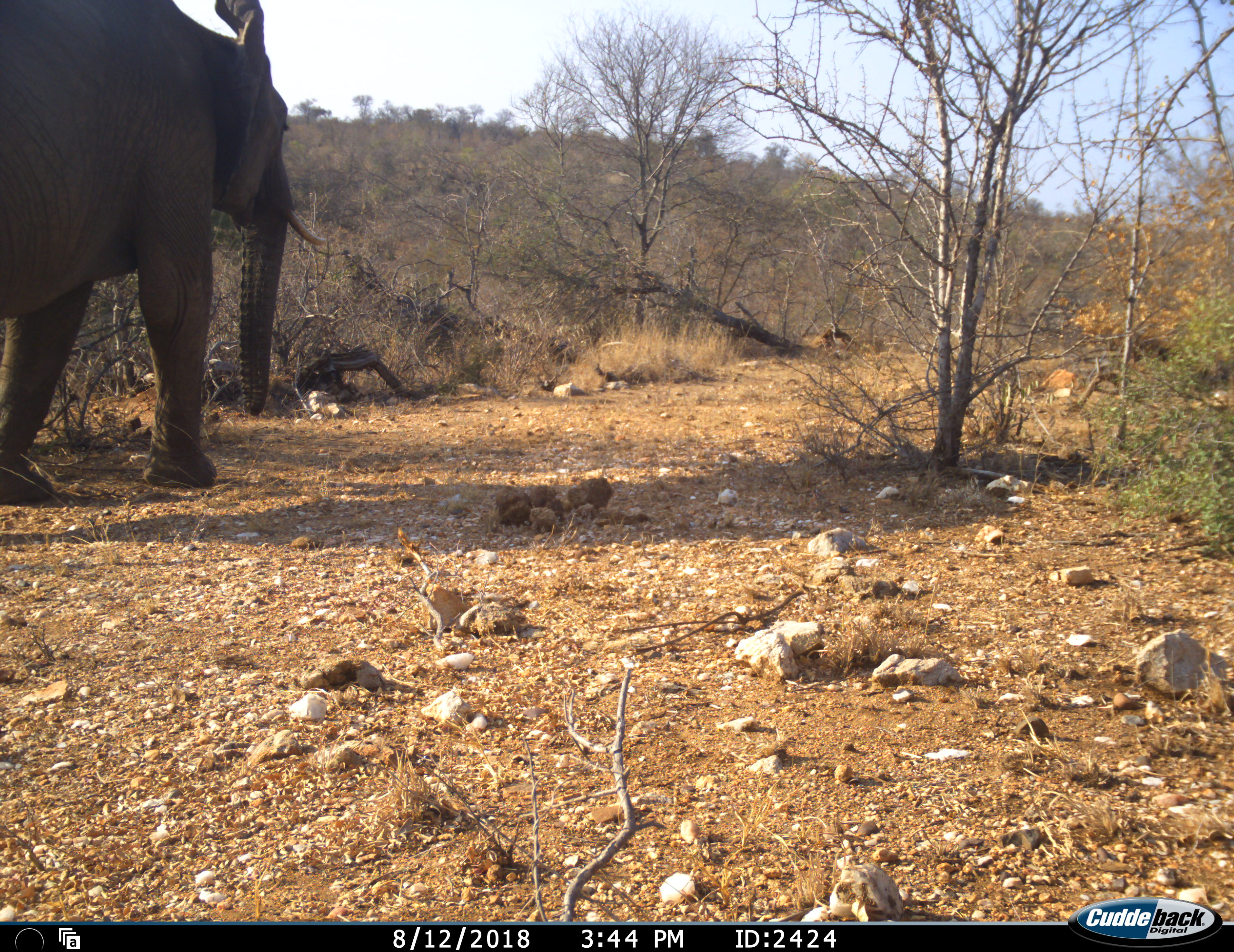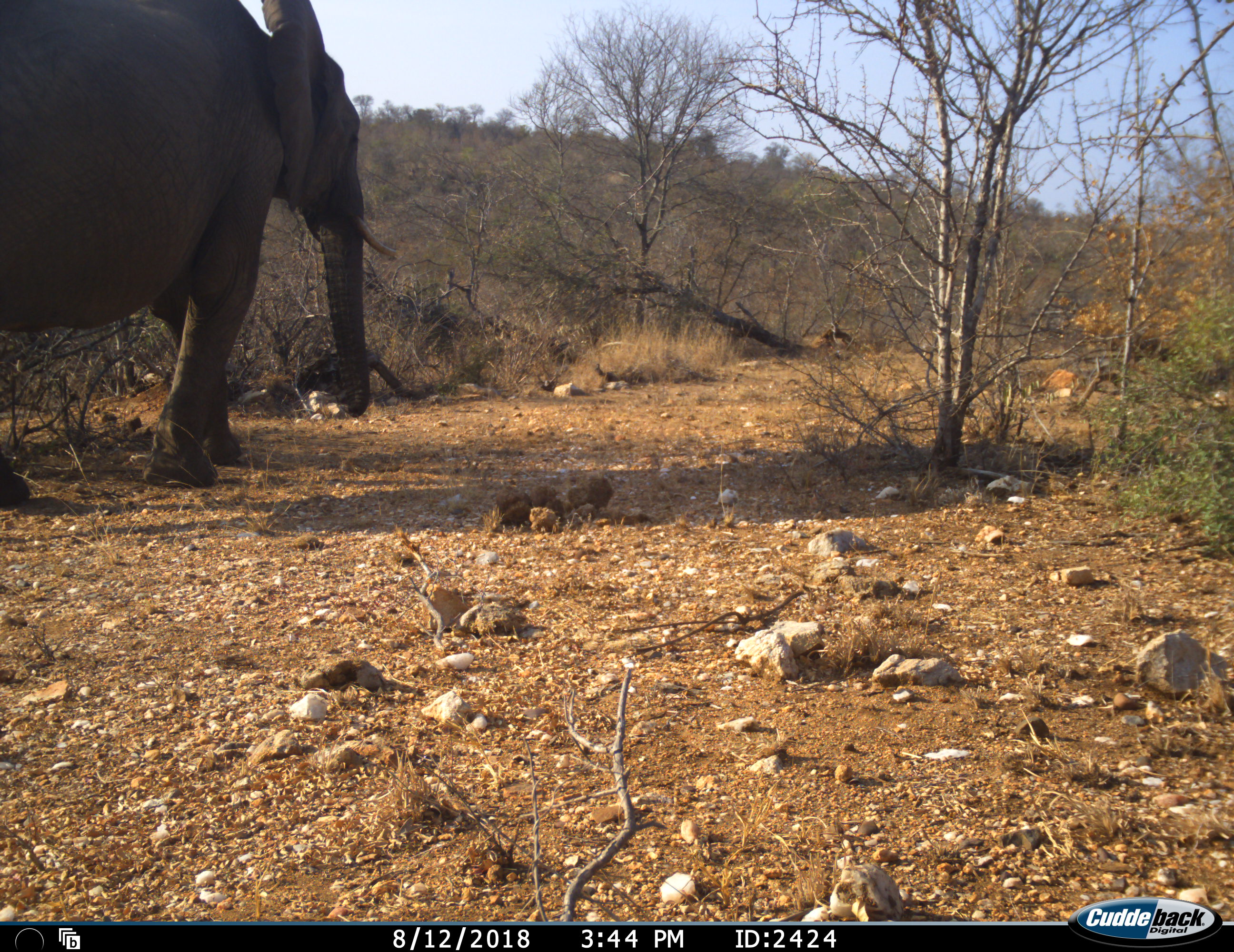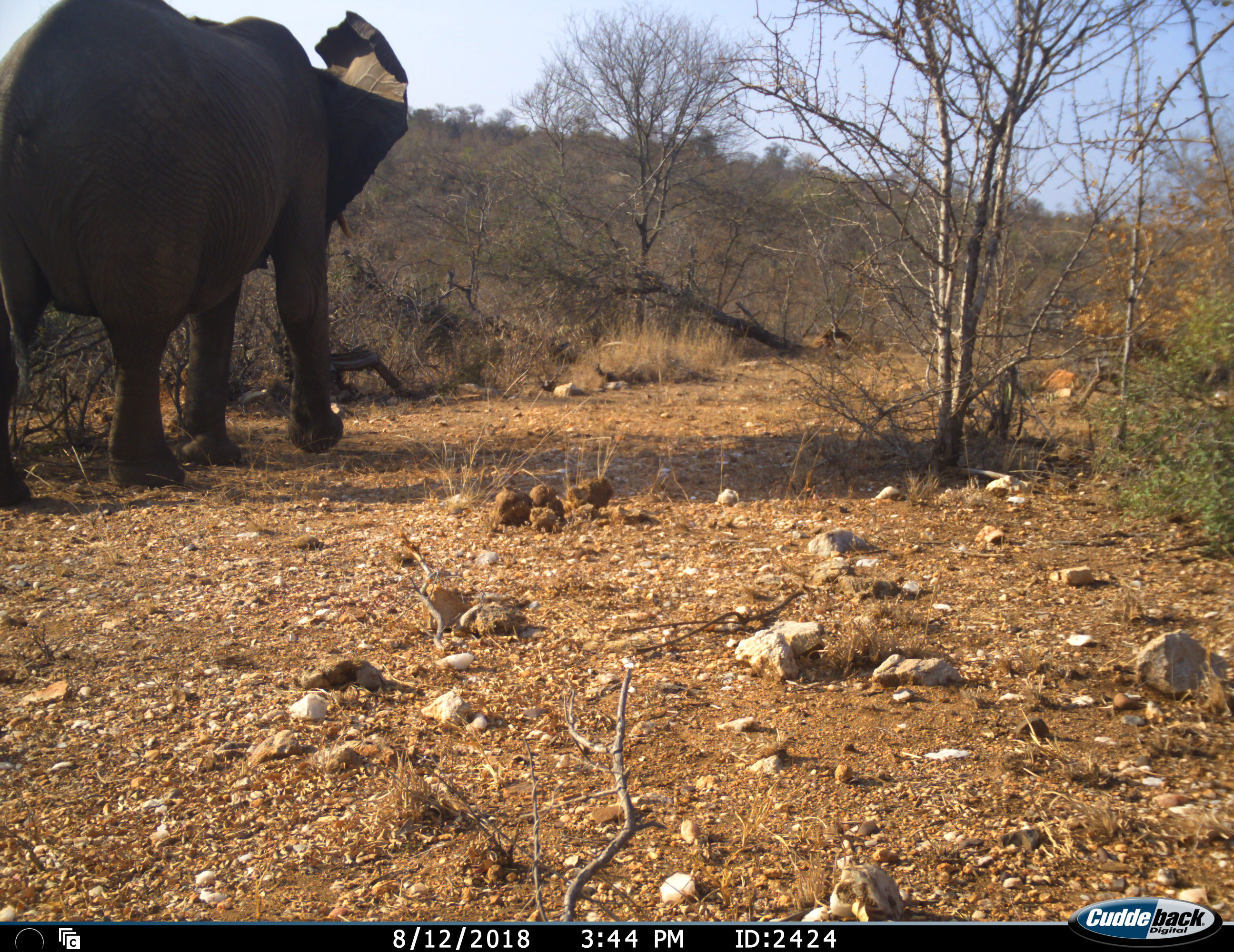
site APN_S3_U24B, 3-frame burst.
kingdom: Animalia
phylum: Chordata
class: Mammalia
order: Proboscidea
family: Elephantidae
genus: Loxodonta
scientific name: Loxodonta africana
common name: african bush elephant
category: elephant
Elephant (african bush elephant) (Loxodonta africana), count 1. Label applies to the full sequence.